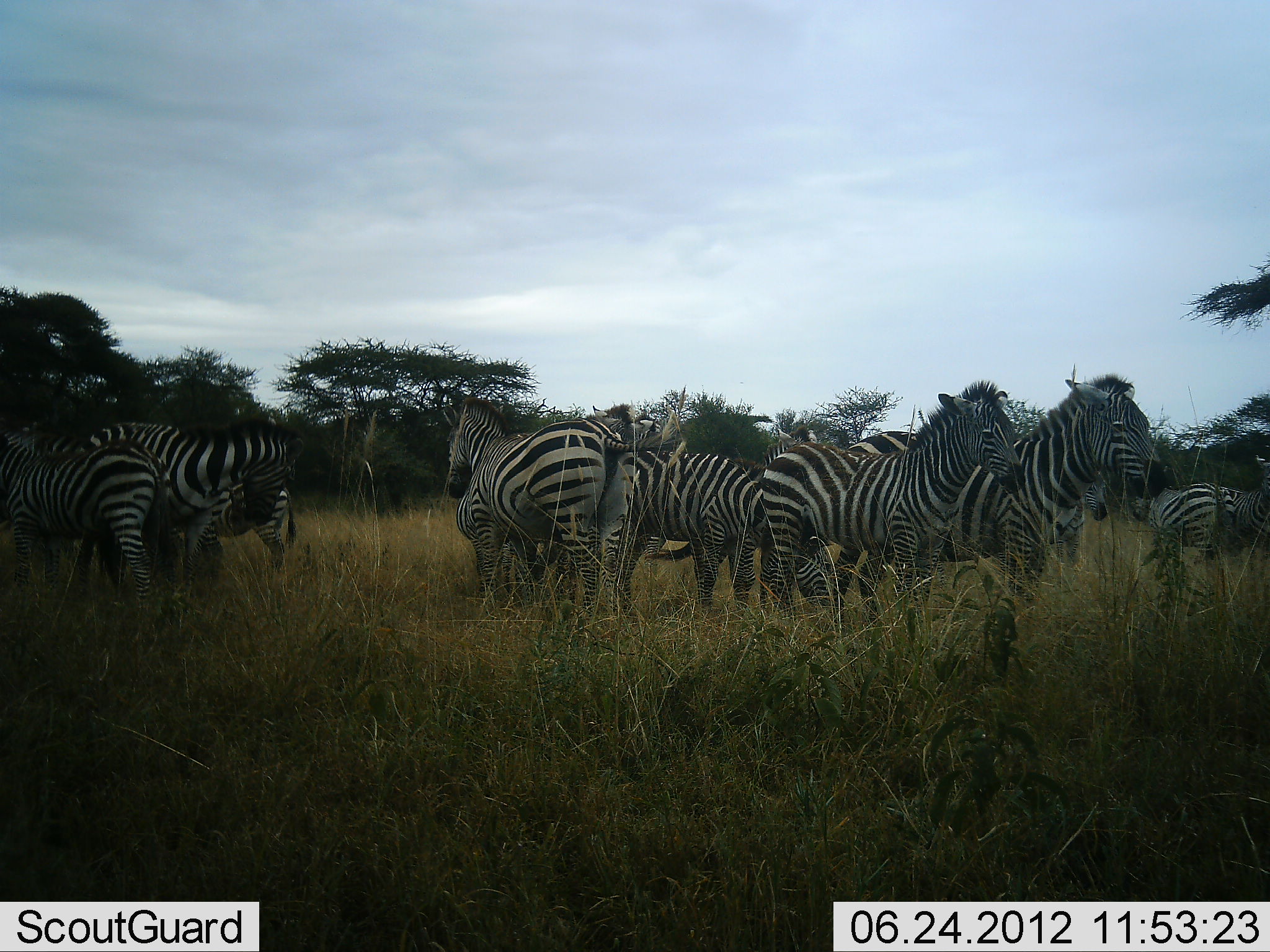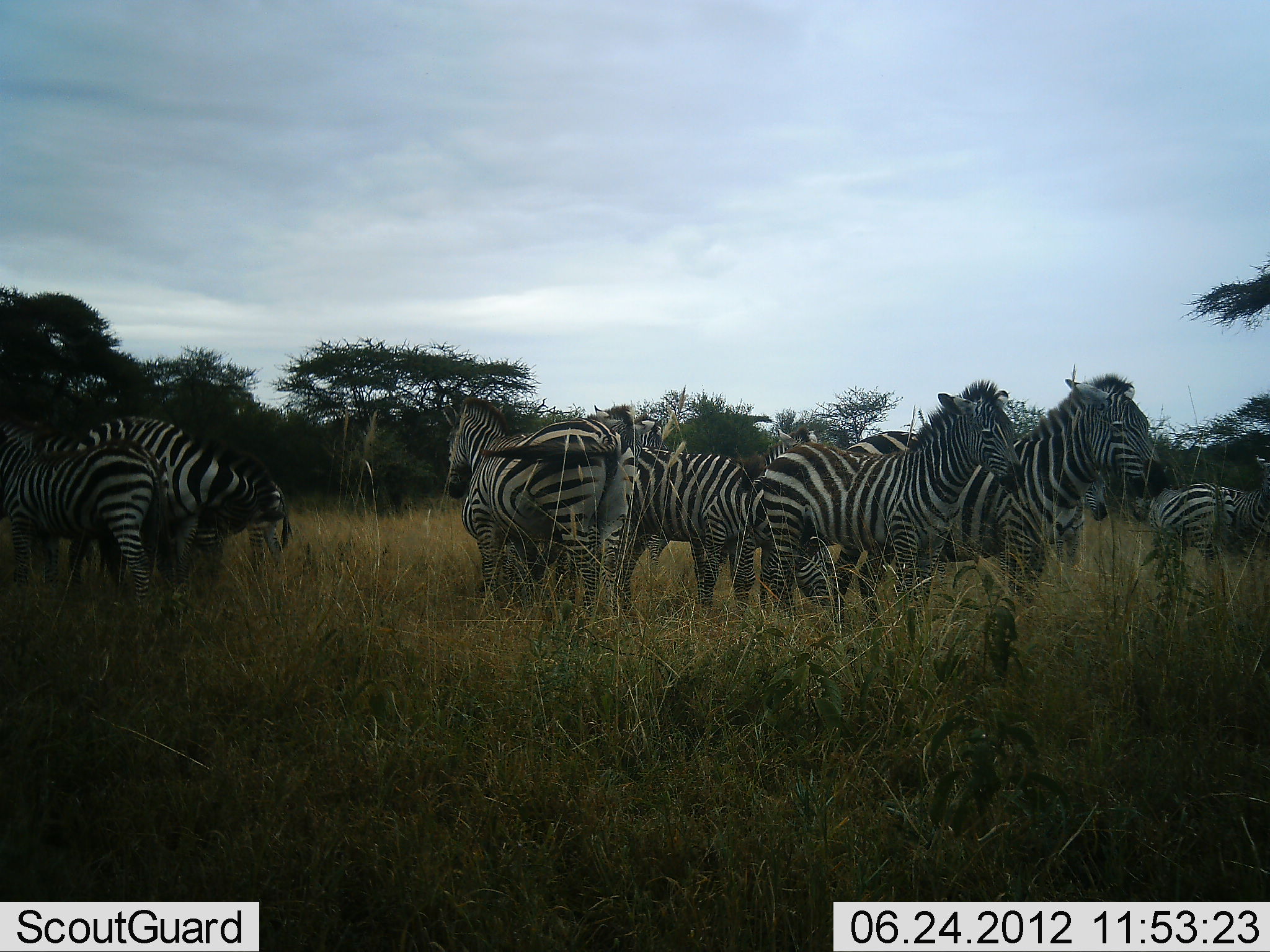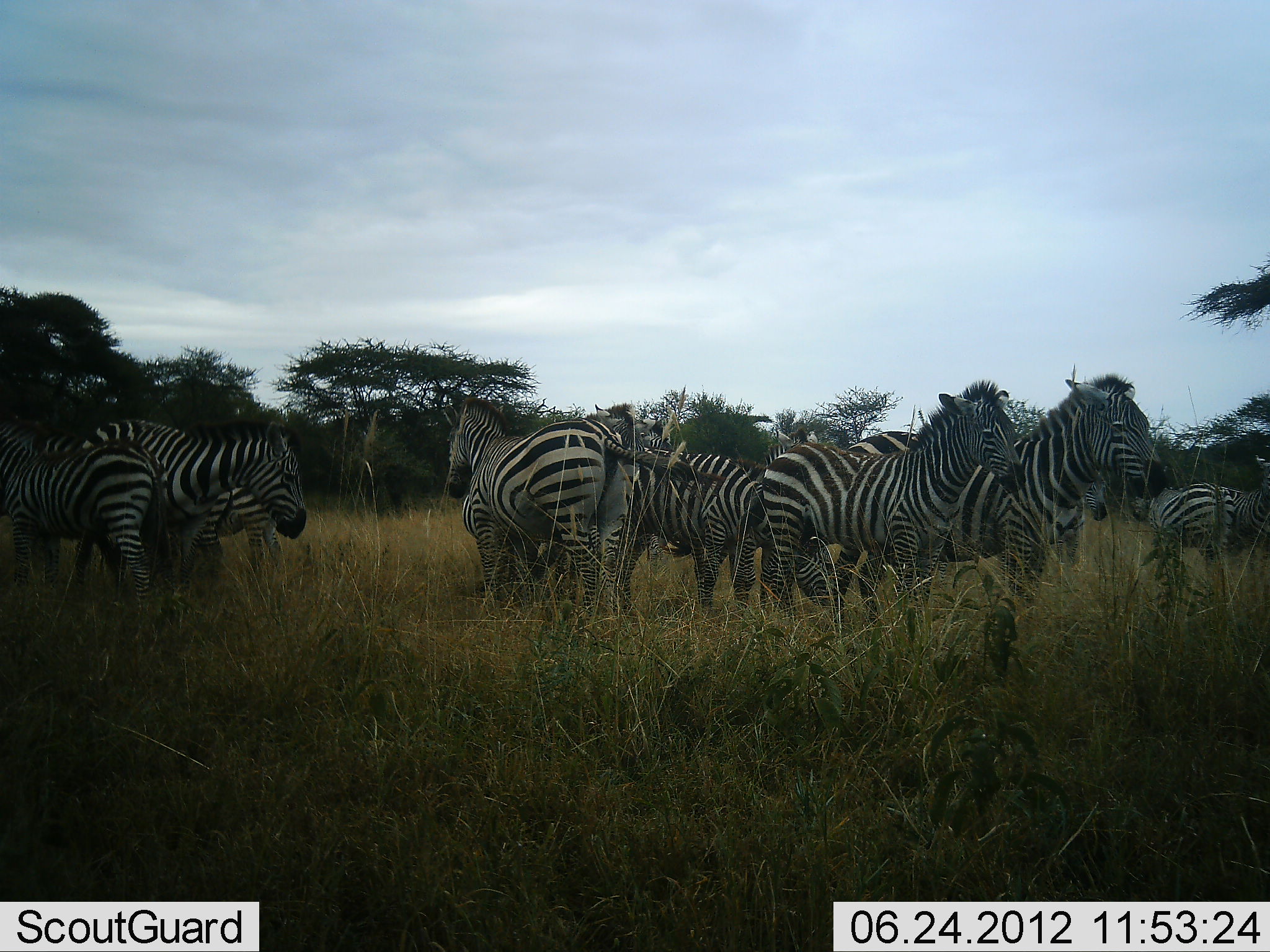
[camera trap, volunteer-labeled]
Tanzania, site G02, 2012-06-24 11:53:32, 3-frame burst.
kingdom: Animalia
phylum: Chordata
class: Mammalia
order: Perissodactyla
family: Equidae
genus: Equus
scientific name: Equus quagga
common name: plains zebra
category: zebra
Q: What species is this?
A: Zebra (plains zebra) (Equus quagga).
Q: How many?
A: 11-50.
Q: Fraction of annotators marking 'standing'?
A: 100%.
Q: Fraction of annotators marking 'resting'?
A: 10%.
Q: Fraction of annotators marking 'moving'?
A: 0%.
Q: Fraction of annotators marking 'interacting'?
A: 0%.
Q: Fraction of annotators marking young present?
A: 10%.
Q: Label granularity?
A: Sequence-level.